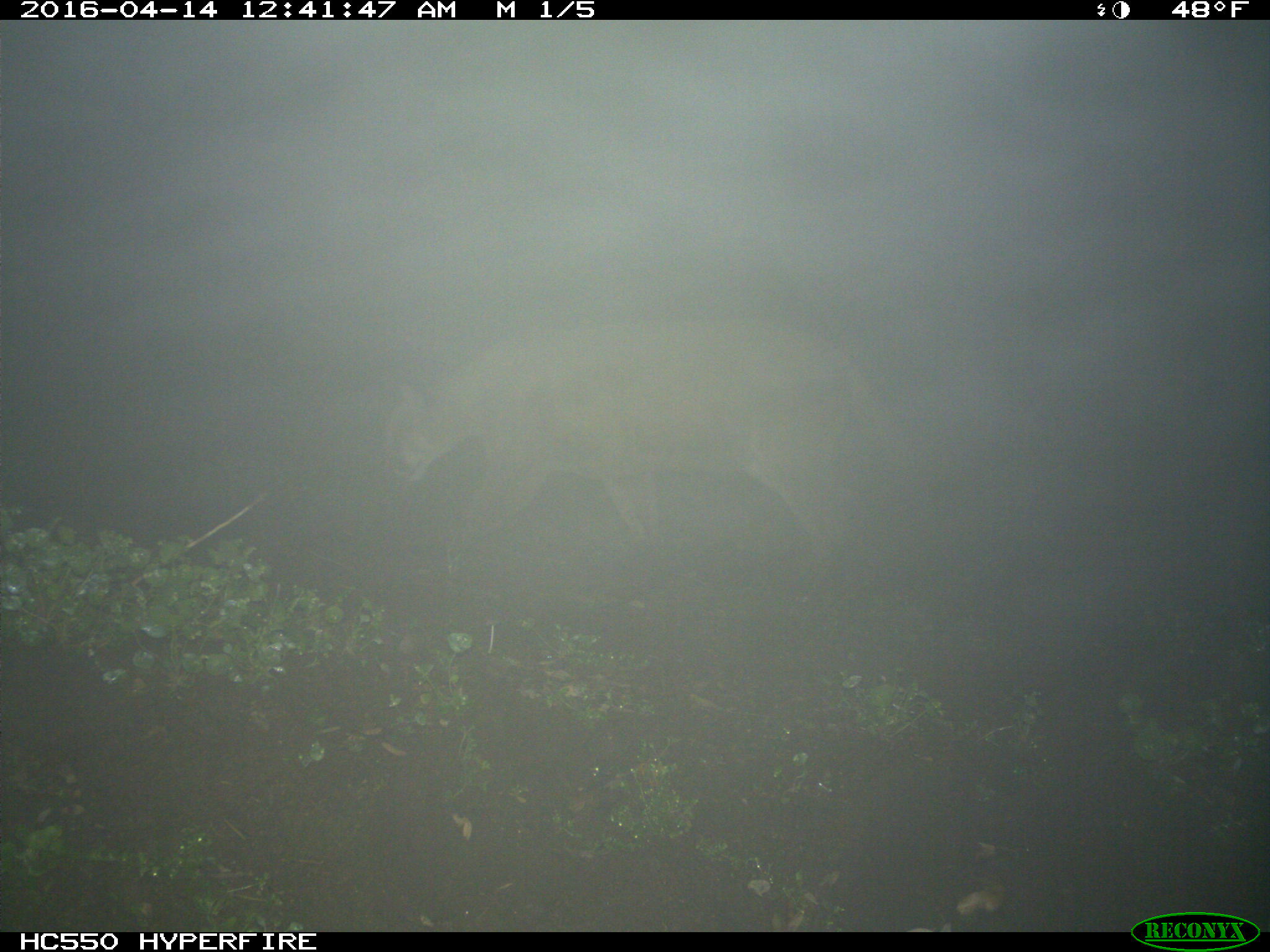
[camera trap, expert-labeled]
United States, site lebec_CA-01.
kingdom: Animalia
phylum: Chordata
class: Mammalia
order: Carnivora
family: Felidae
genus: Puma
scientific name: Puma concolor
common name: mountain lion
Puma concolor (mountain lion).